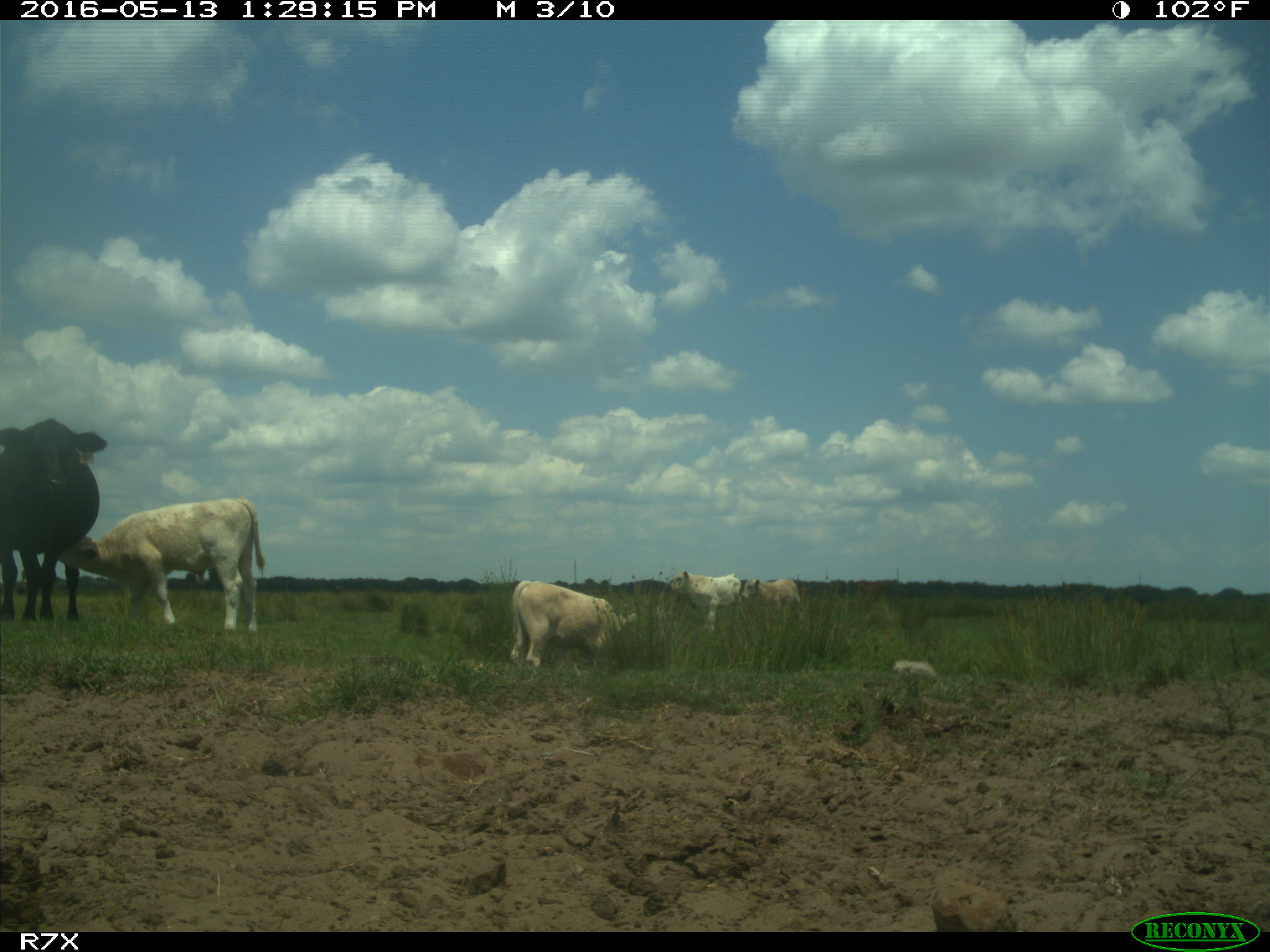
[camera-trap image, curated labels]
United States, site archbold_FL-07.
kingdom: Animalia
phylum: Chordata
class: Mammalia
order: Artiodactyla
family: Bovidae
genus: Bos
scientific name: Bos taurus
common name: domestic cow